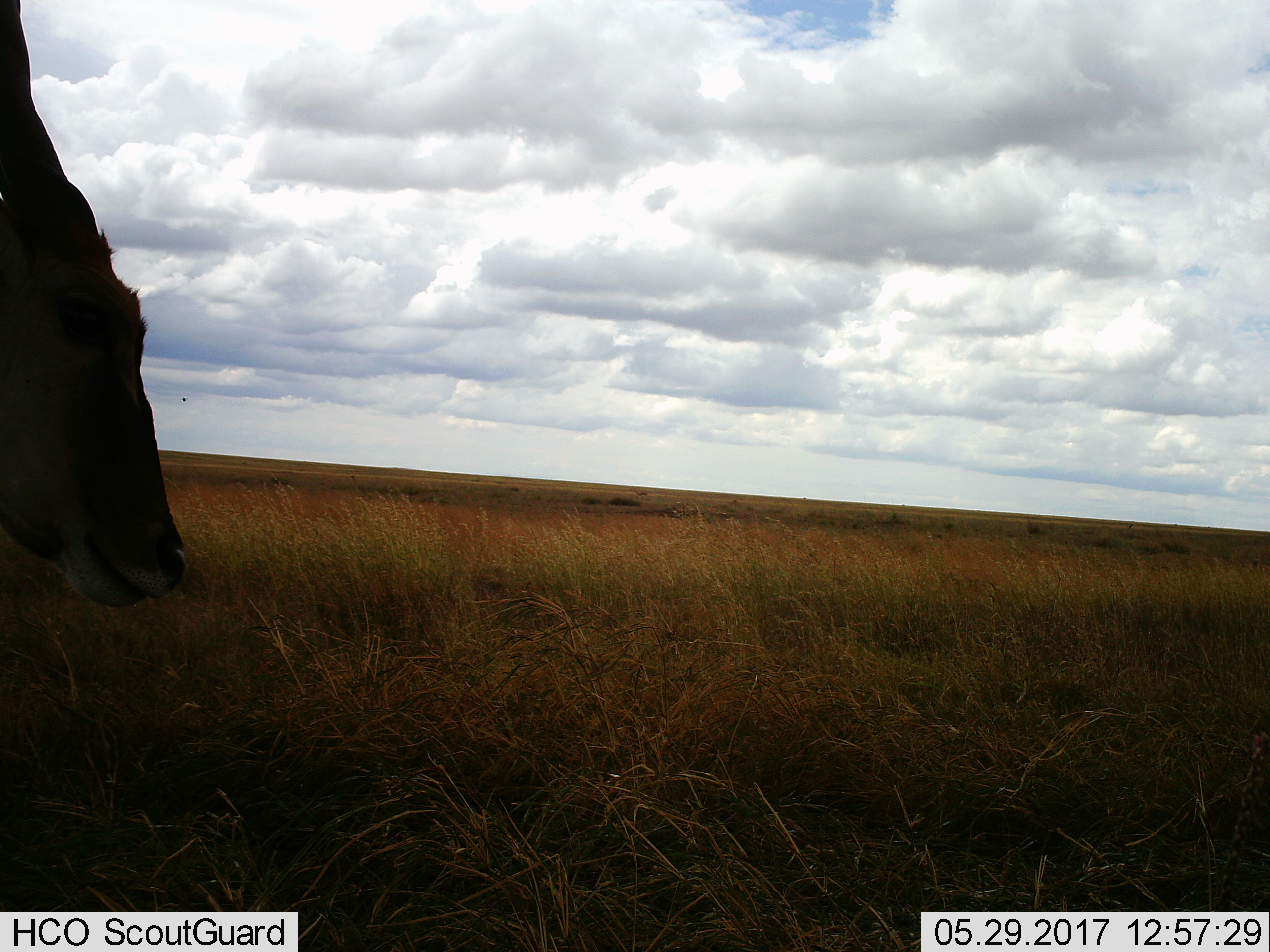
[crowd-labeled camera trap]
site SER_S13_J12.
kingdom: Animalia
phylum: Chordata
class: Mammalia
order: Artiodactyla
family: Bovidae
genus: Tragelaphus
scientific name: Tragelaphus oryx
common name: eland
Eland (Tragelaphus oryx), count 1. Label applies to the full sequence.